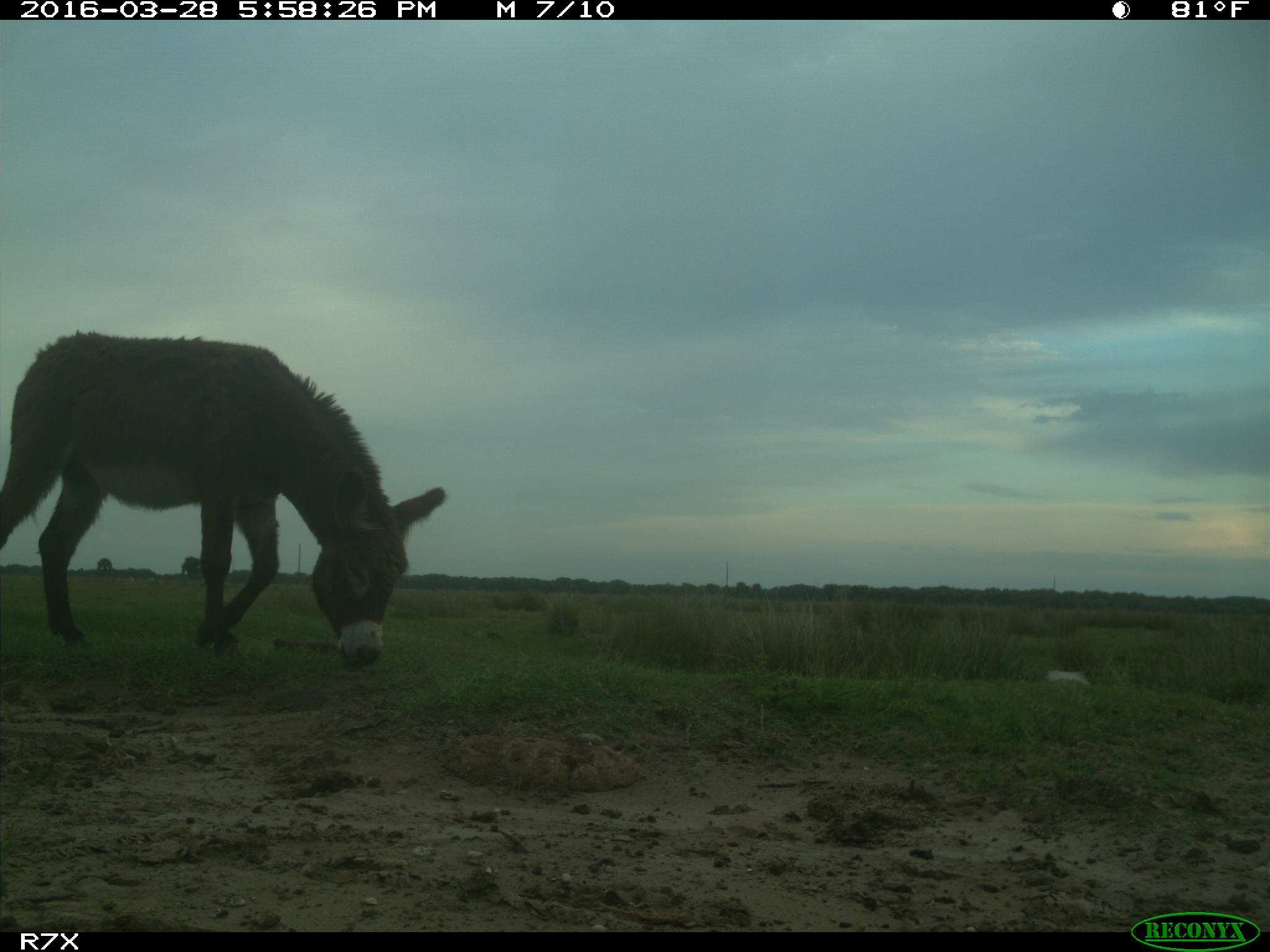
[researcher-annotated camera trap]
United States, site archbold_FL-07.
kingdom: Animalia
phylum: Chordata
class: Mammalia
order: Perissodactyla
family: Equidae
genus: Equus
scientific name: Equus africanus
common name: african wild ass